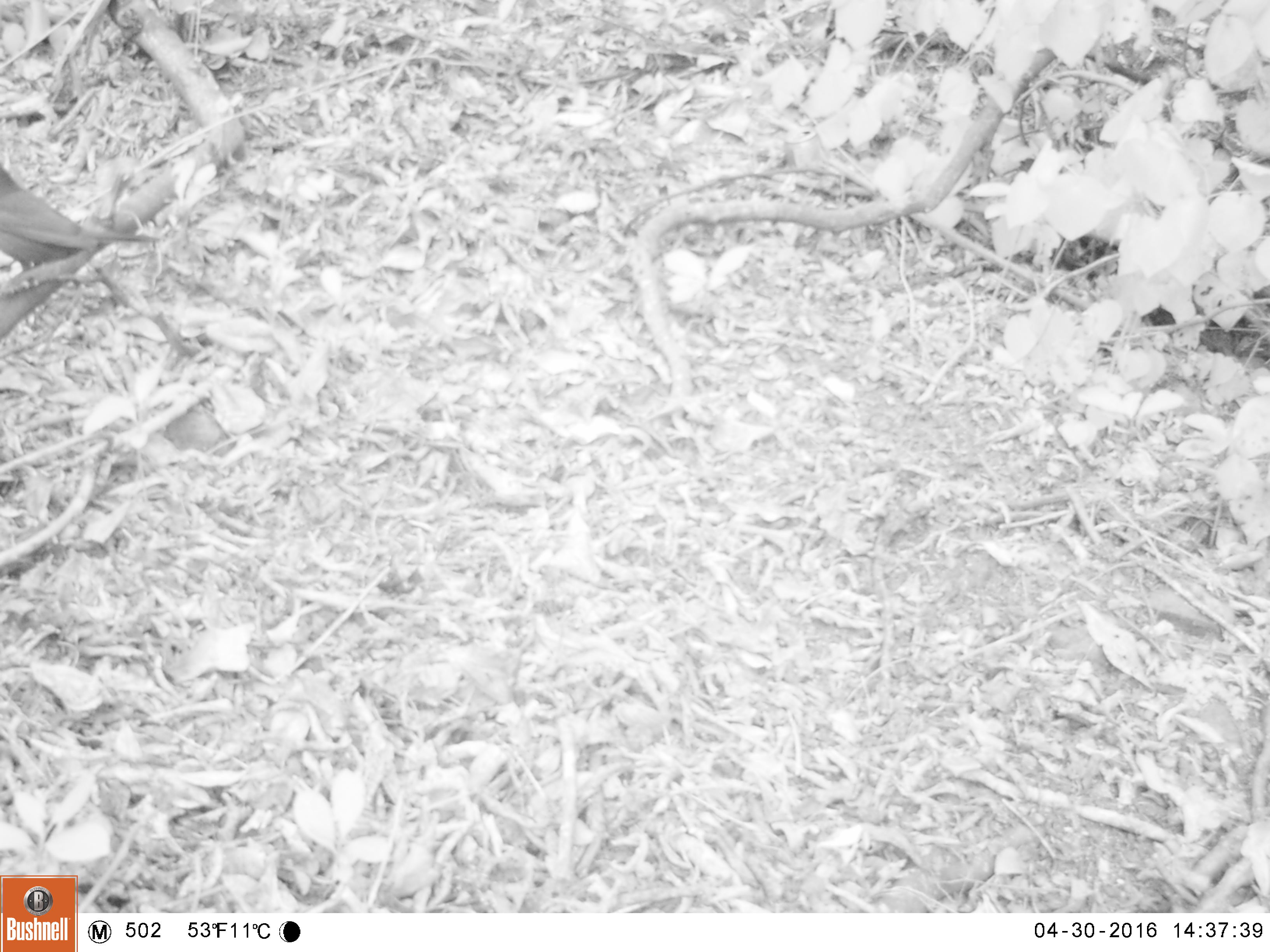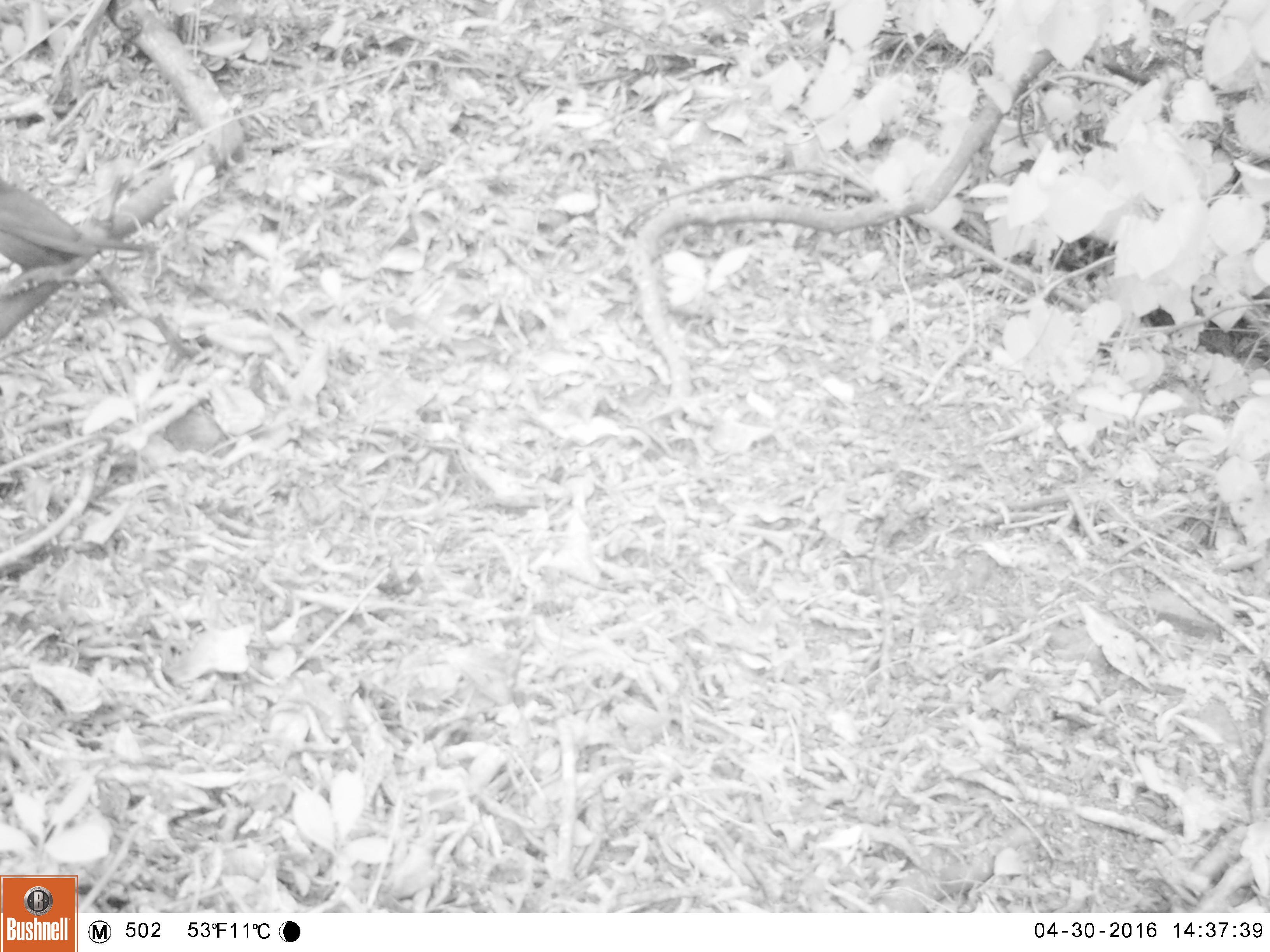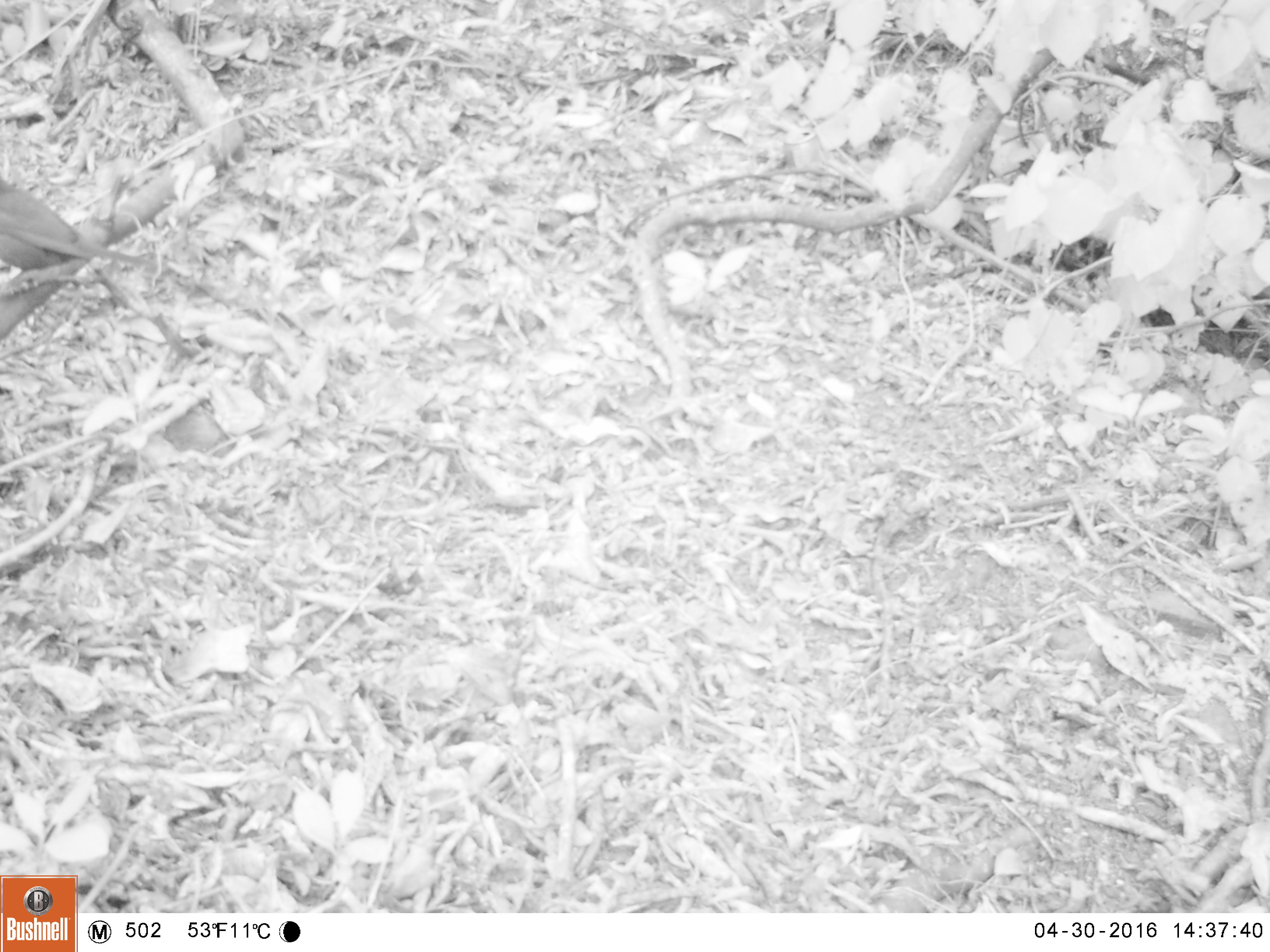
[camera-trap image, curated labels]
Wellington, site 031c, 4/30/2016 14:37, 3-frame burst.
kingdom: Animalia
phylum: Chordata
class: Aves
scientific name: Aves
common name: bird